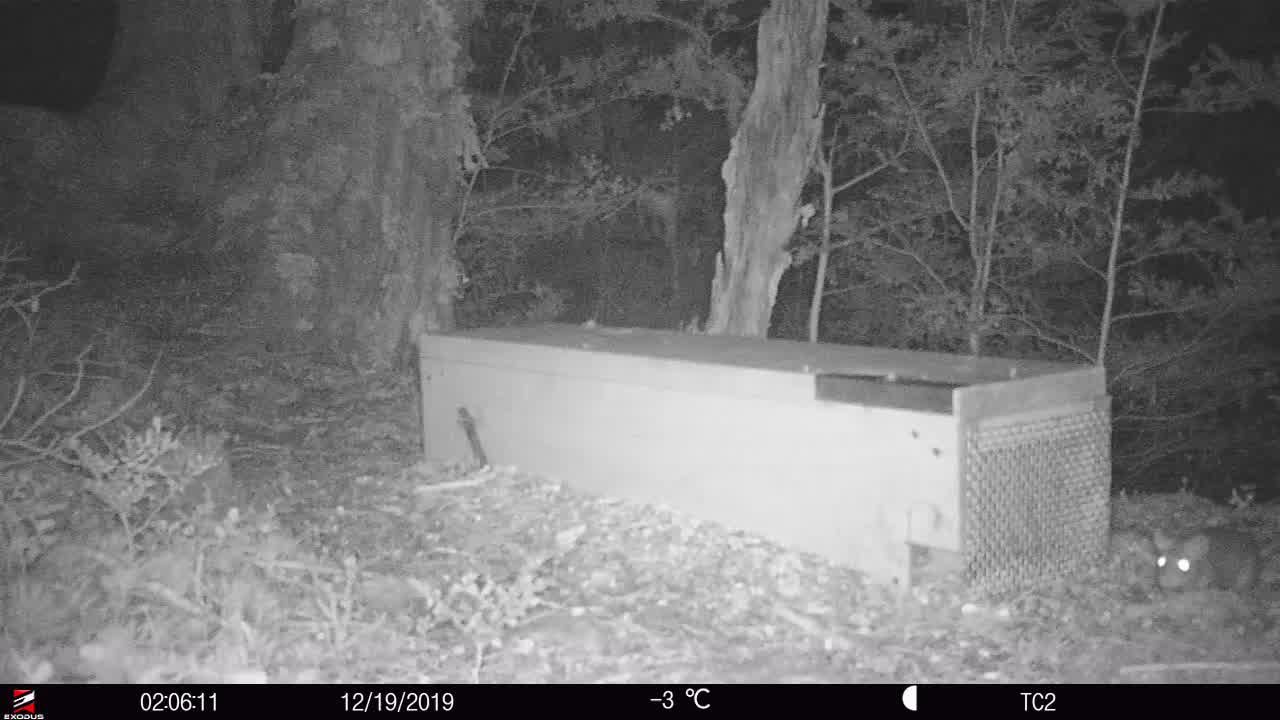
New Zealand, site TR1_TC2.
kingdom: Animalia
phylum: Chordata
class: Mammalia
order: Rodentia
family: Muridae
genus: Rattus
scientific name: Rattus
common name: rat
Rat (Rattus).